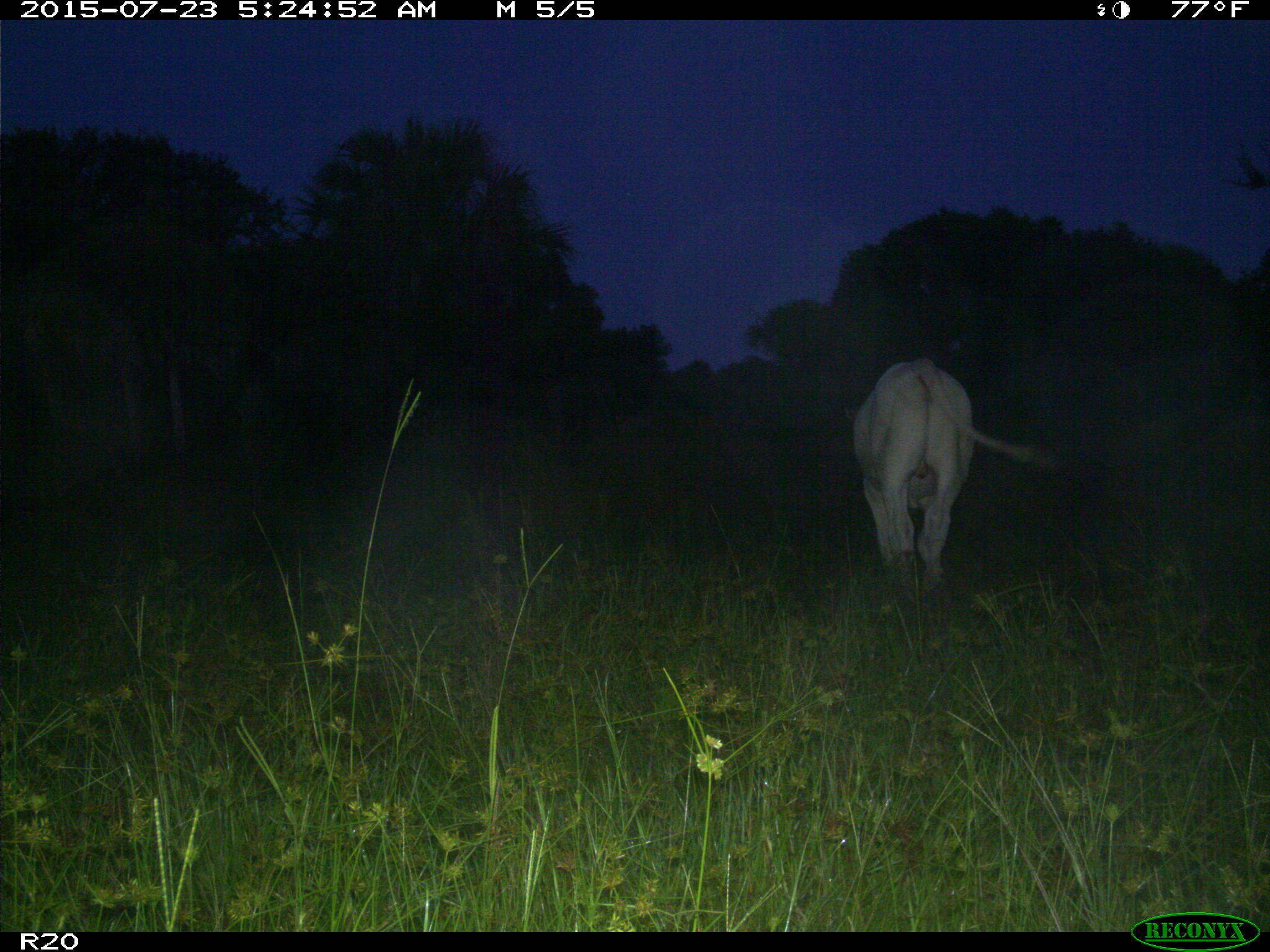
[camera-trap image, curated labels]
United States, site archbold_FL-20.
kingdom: Animalia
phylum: Chordata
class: Mammalia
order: Artiodactyla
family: Bovidae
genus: Bos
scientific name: Bos taurus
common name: domestic cow